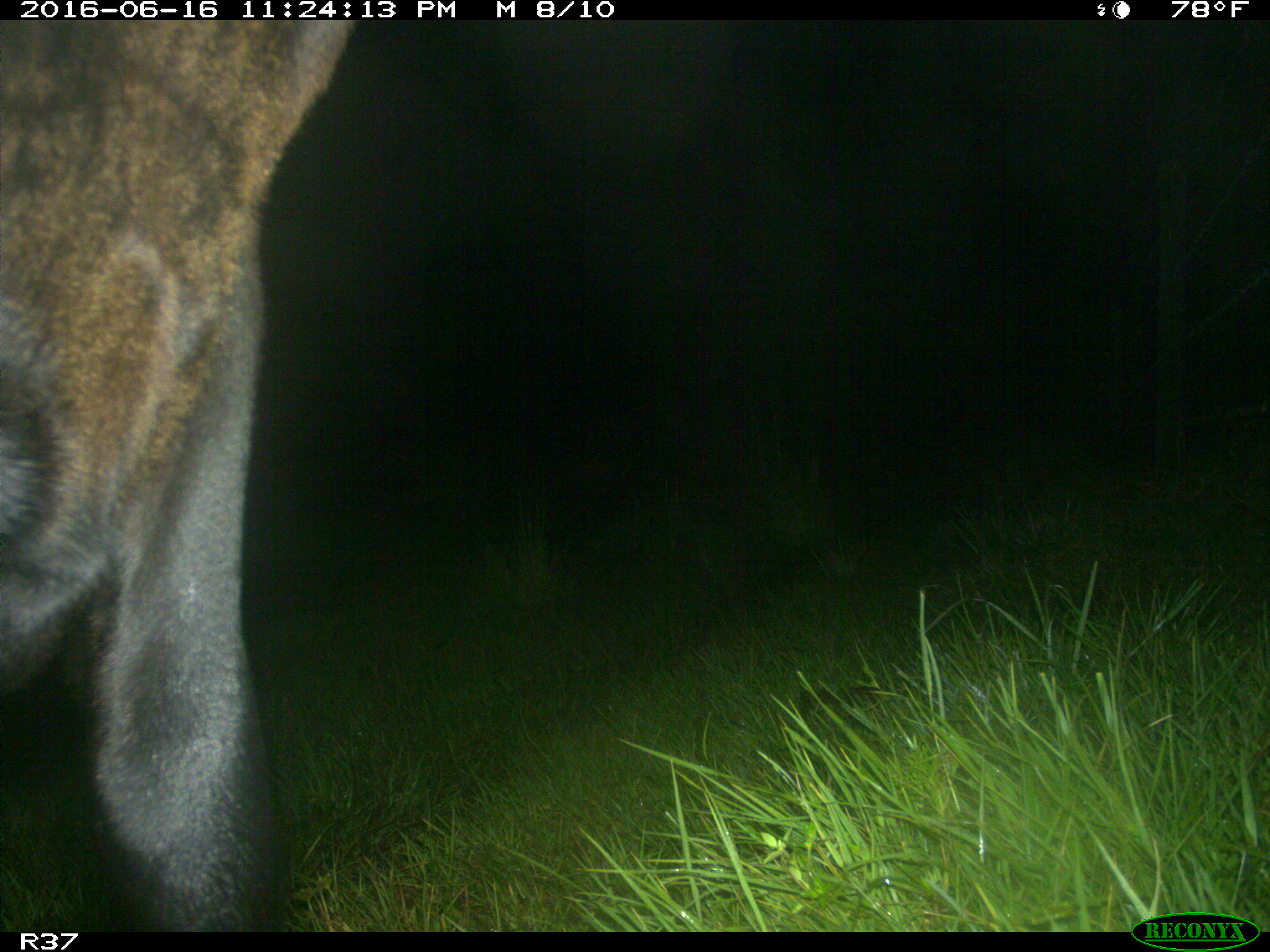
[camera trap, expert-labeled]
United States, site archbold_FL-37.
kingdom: Animalia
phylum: Chordata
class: Mammalia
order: Artiodactyla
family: Bovidae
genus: Bos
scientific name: Bos taurus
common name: domestic cow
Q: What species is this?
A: Bos taurus (domestic cow).